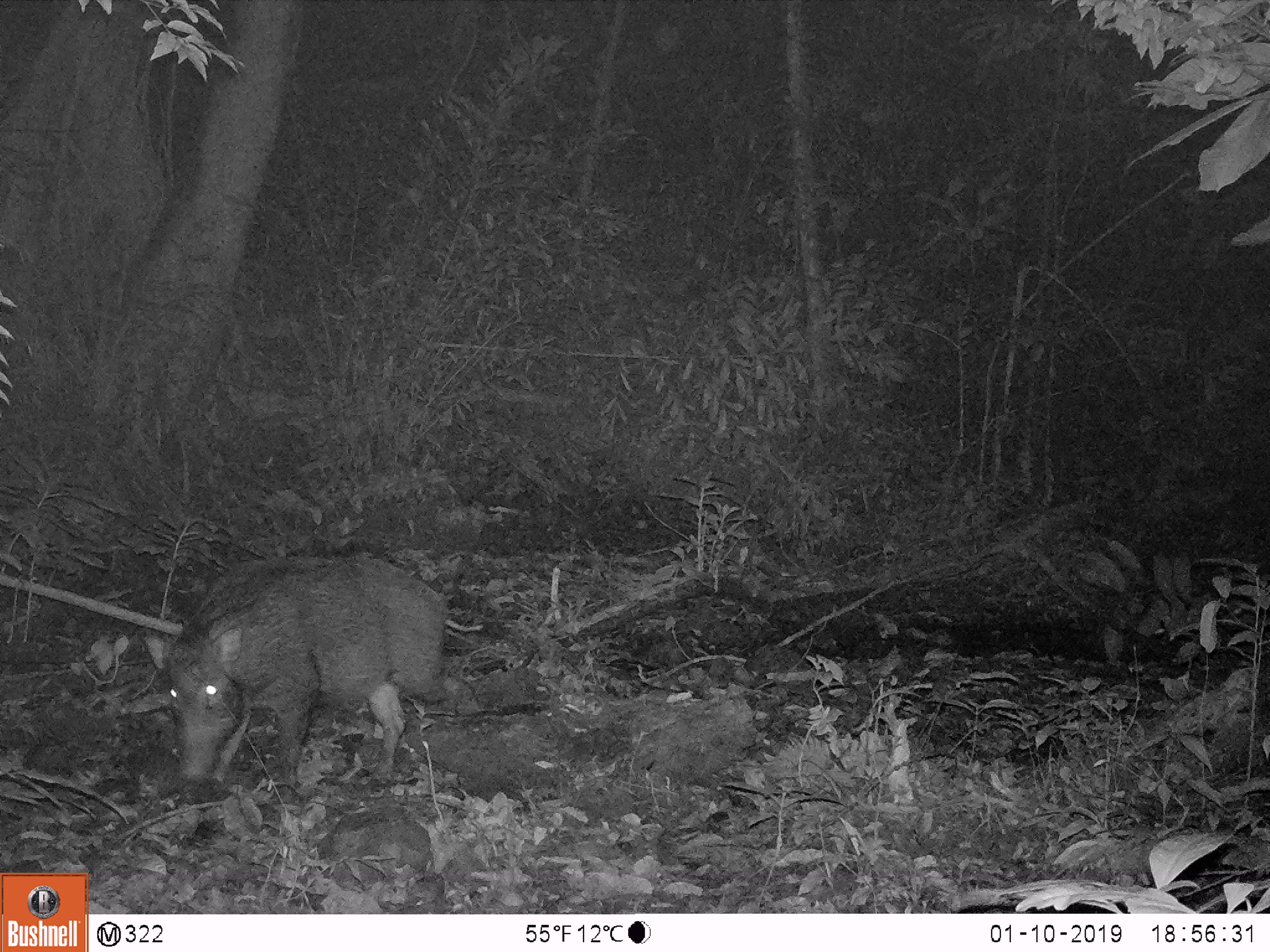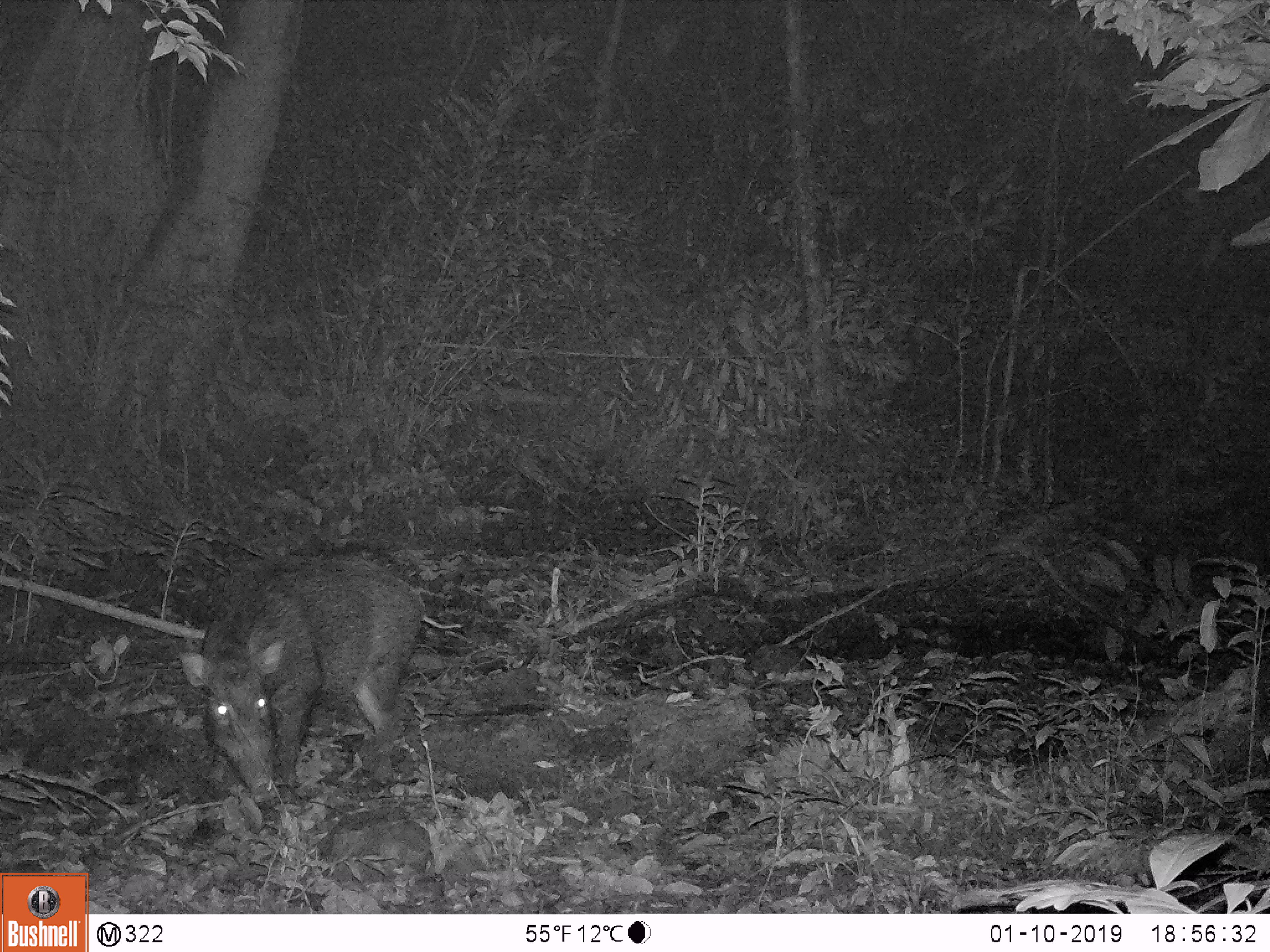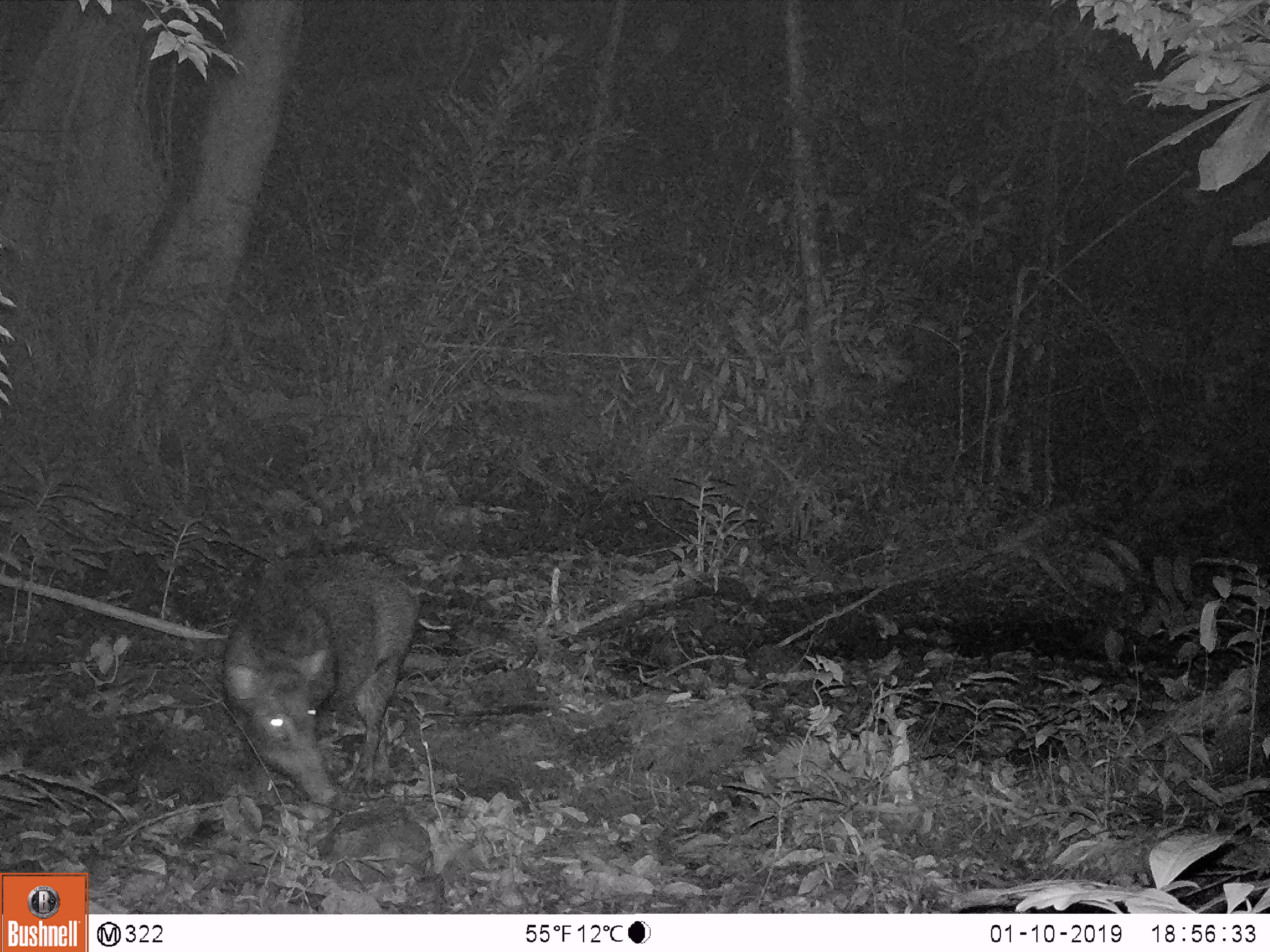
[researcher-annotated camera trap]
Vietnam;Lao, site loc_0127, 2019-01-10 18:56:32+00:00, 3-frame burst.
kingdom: Animalia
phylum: Chordata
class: Mammalia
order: Artiodactyla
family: Suidae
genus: Sus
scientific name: Sus scrofa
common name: eurasian wild pig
Eurasian wild pig (Sus scrofa). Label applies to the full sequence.